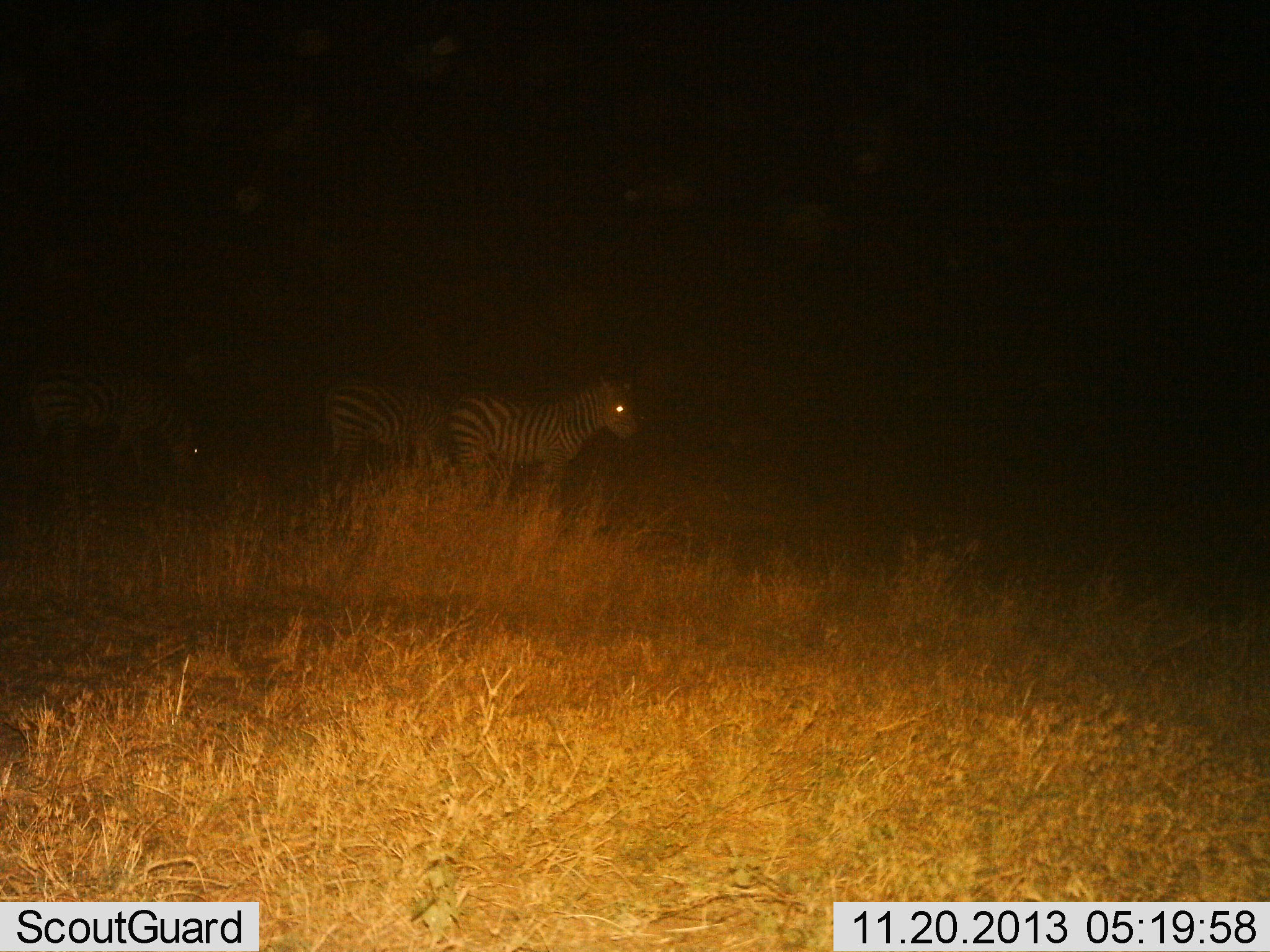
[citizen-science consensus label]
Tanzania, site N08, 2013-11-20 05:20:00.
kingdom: Animalia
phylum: Chordata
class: Mammalia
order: Perissodactyla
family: Equidae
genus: Equus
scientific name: Equus quagga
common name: plains zebra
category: zebra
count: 3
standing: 80%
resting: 10%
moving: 10%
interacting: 0%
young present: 0%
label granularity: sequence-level